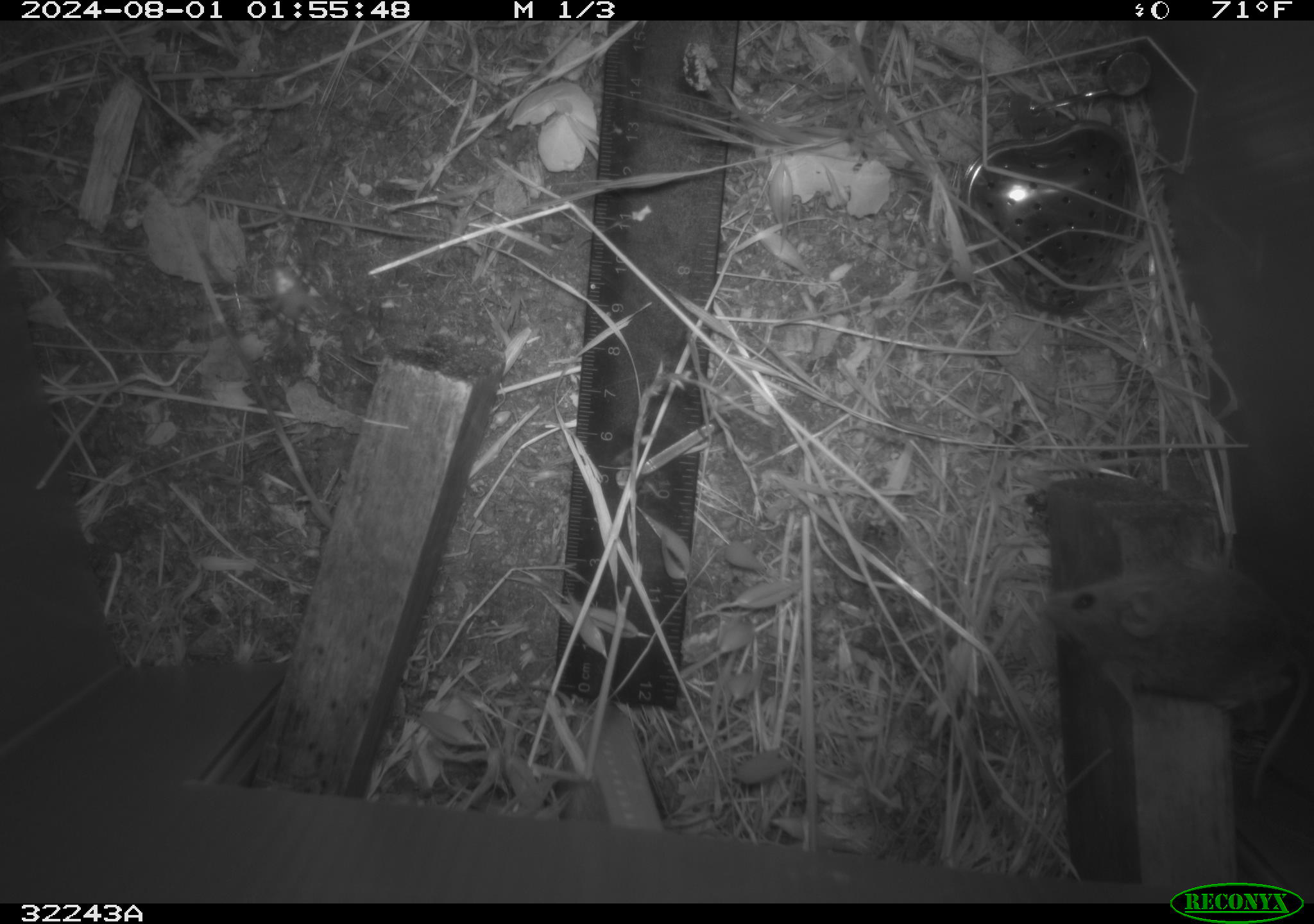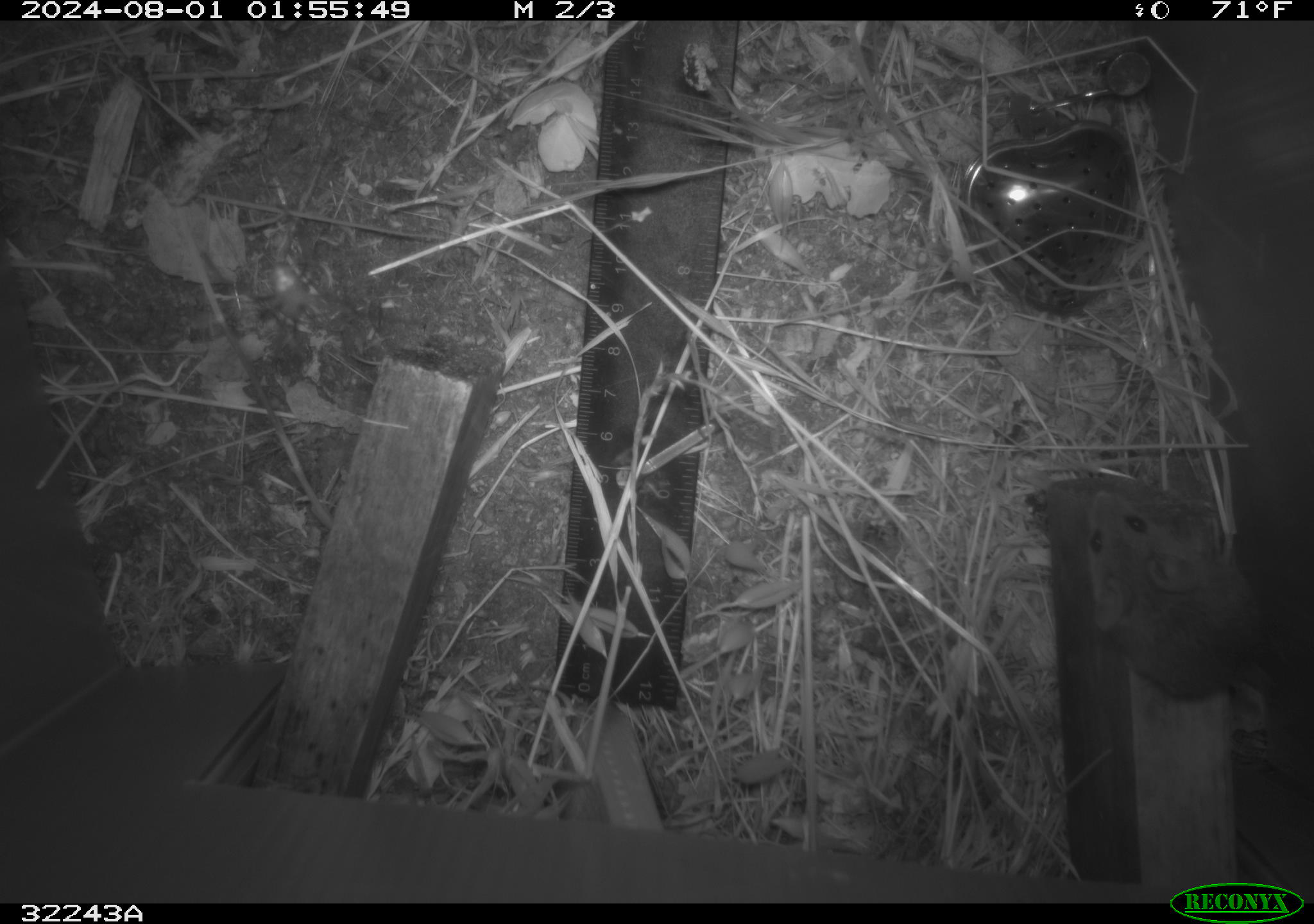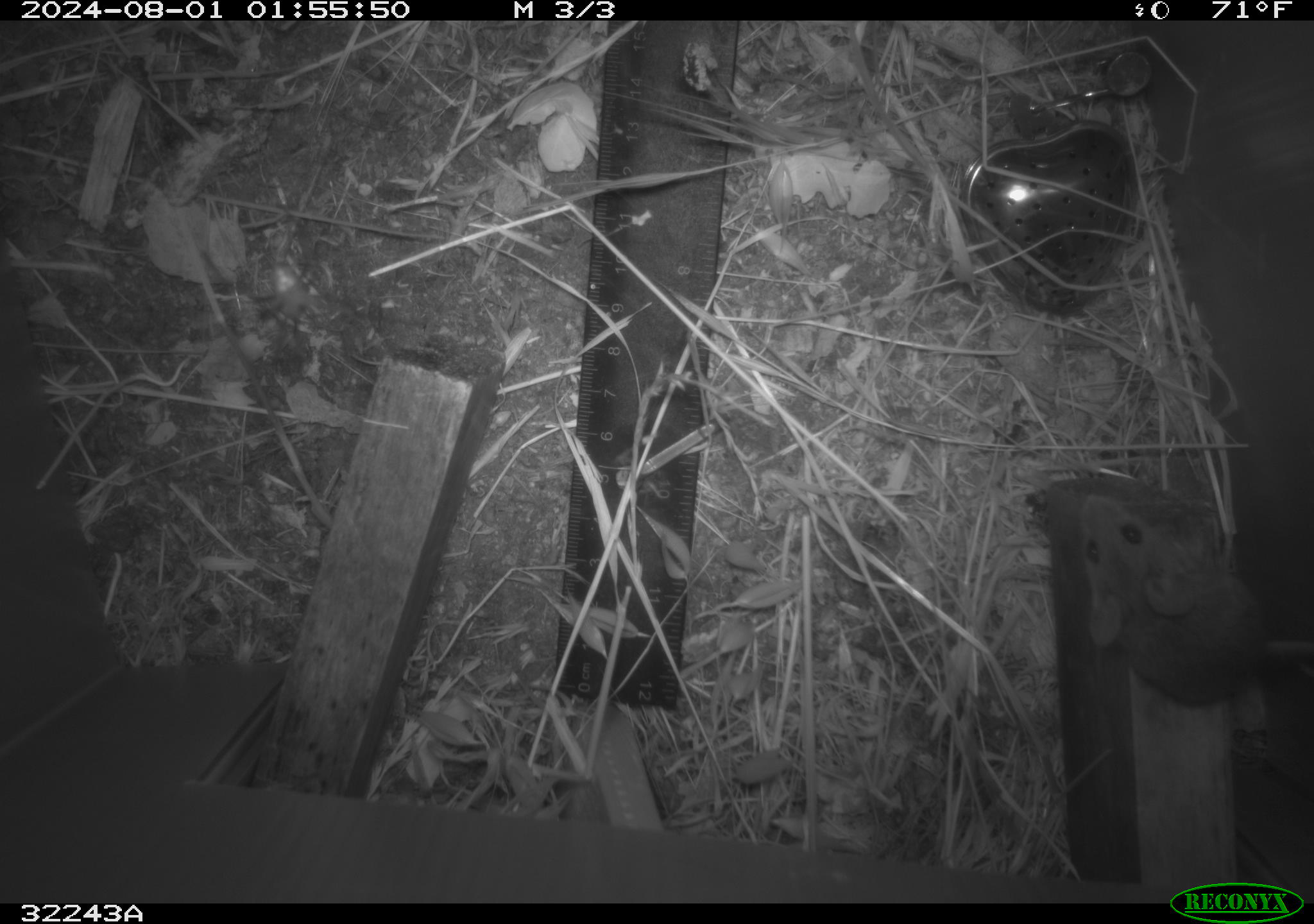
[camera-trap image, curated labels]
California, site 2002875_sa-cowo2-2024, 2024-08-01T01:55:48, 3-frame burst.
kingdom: Animalia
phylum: Chordata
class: Mammalia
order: Rodentia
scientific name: Rodentia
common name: rodent